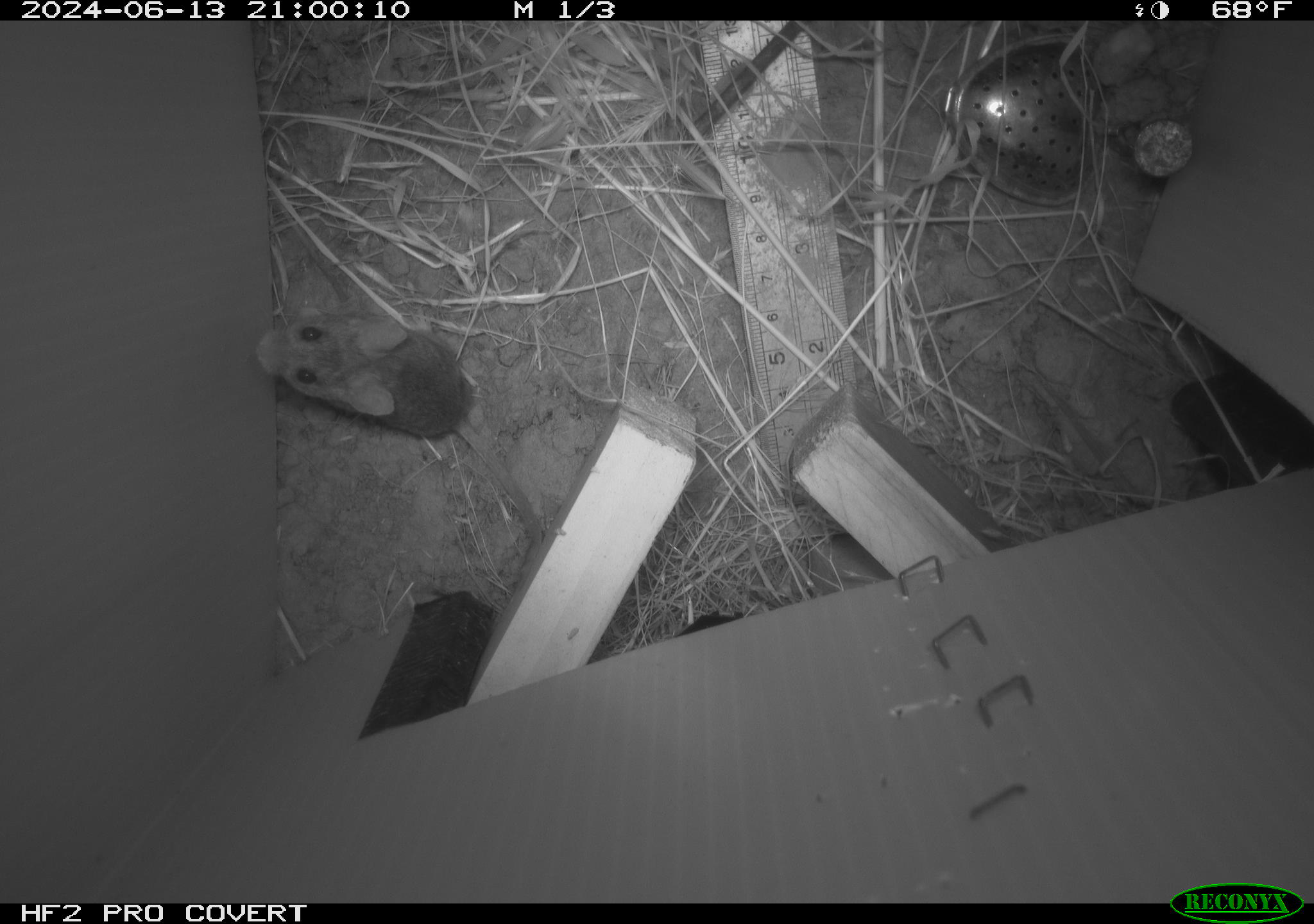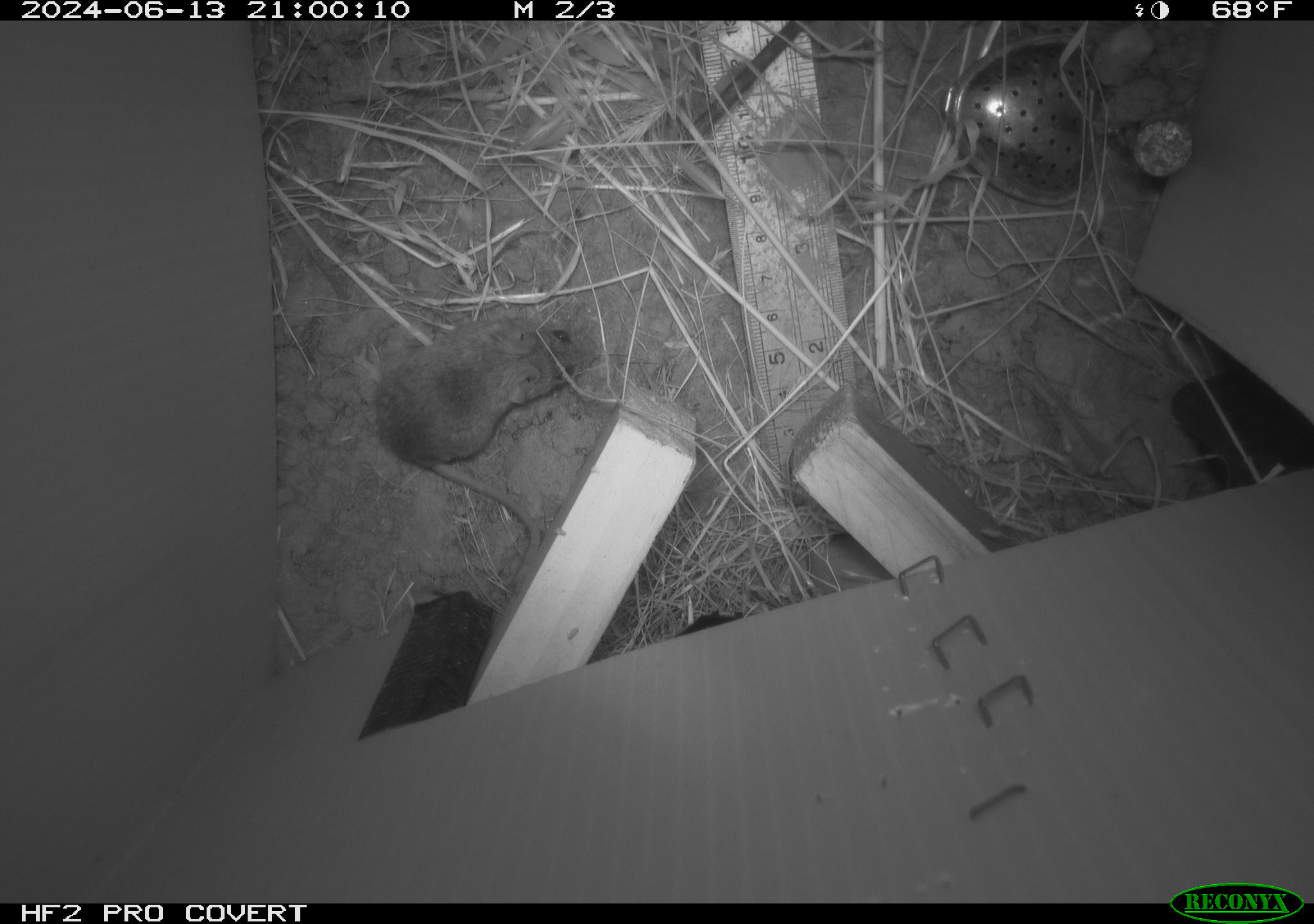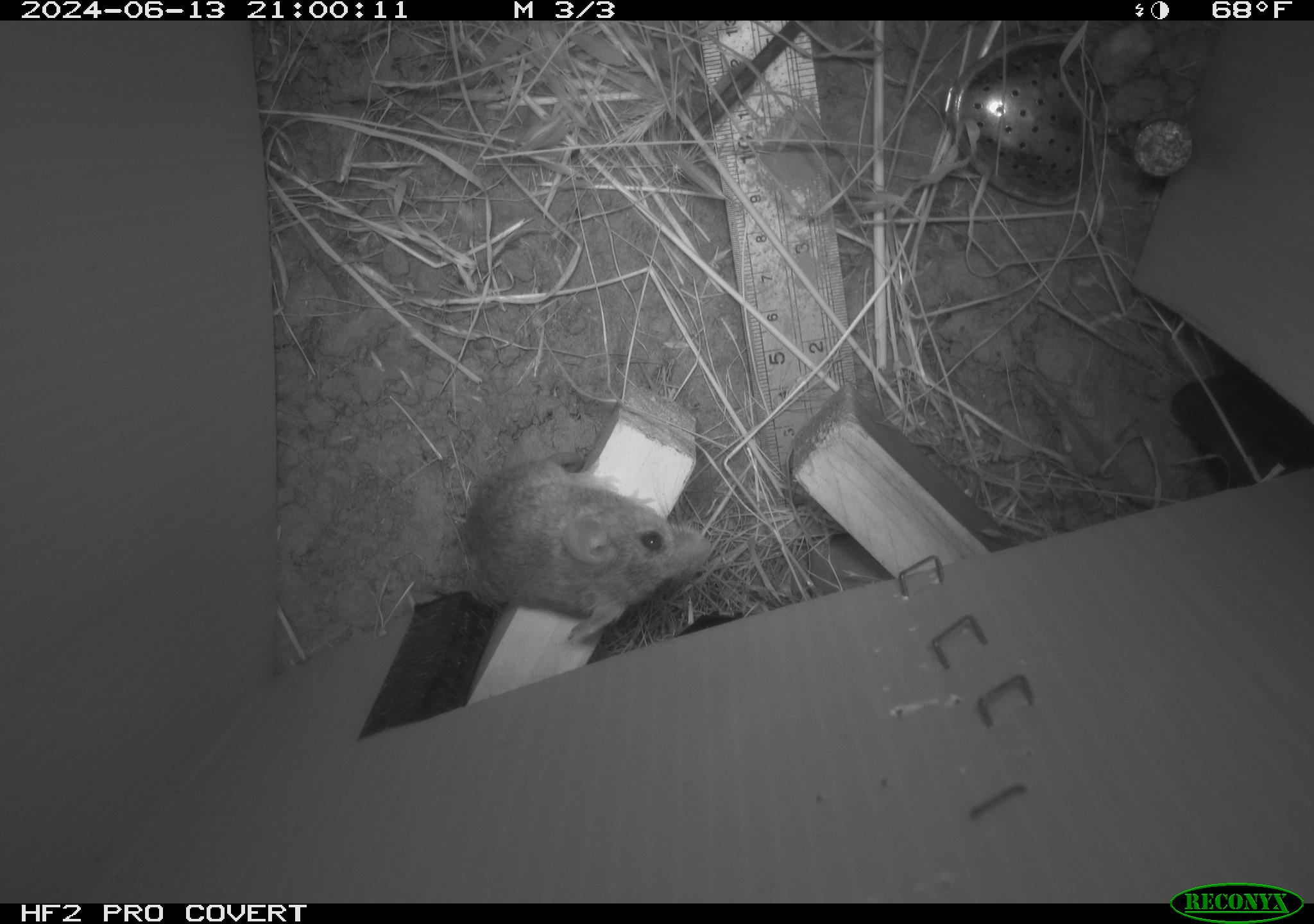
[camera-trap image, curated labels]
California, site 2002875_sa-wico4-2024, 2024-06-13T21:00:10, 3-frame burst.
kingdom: Animalia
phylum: Chordata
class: Mammalia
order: Rodentia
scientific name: Rodentia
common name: rodent